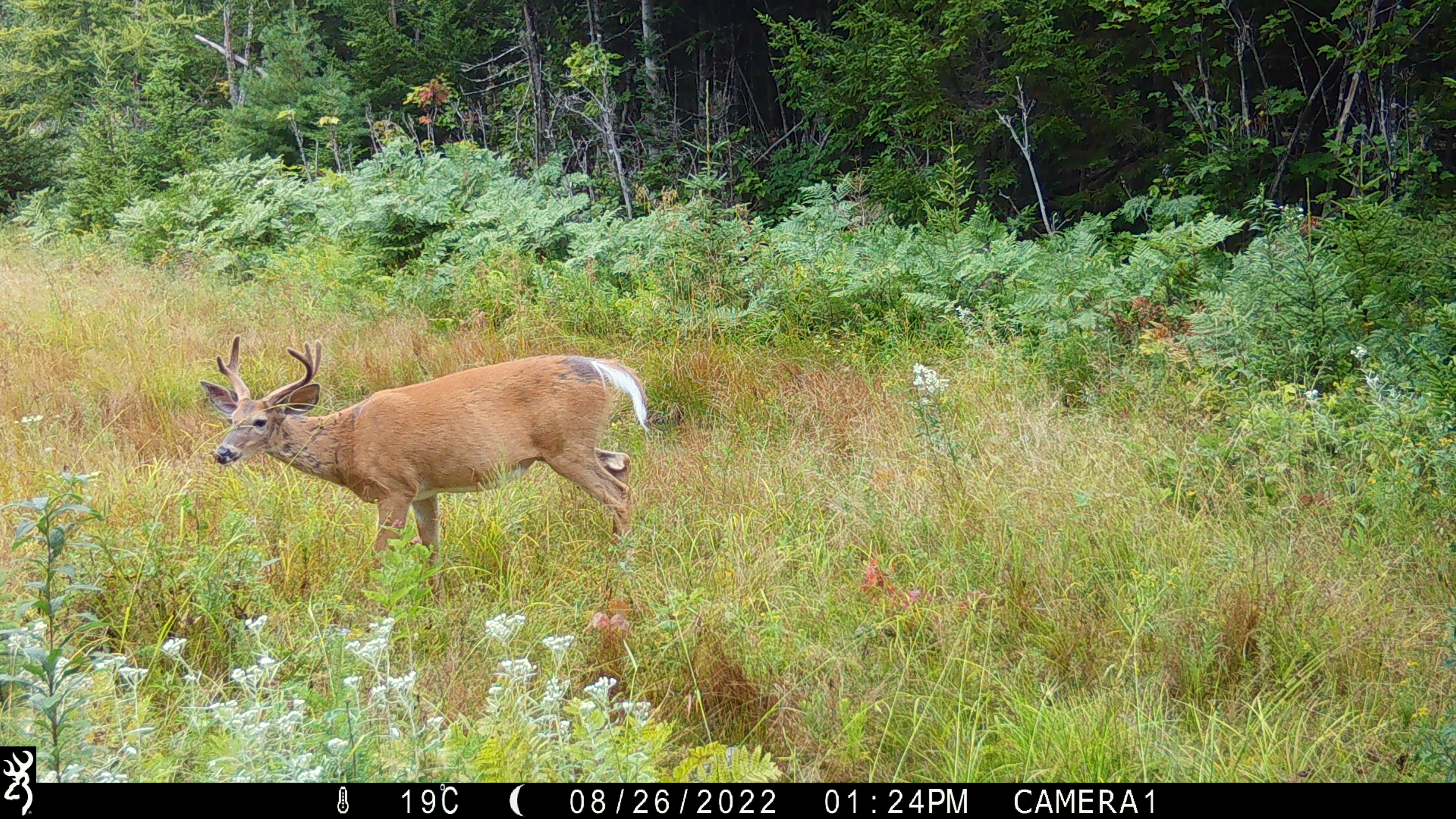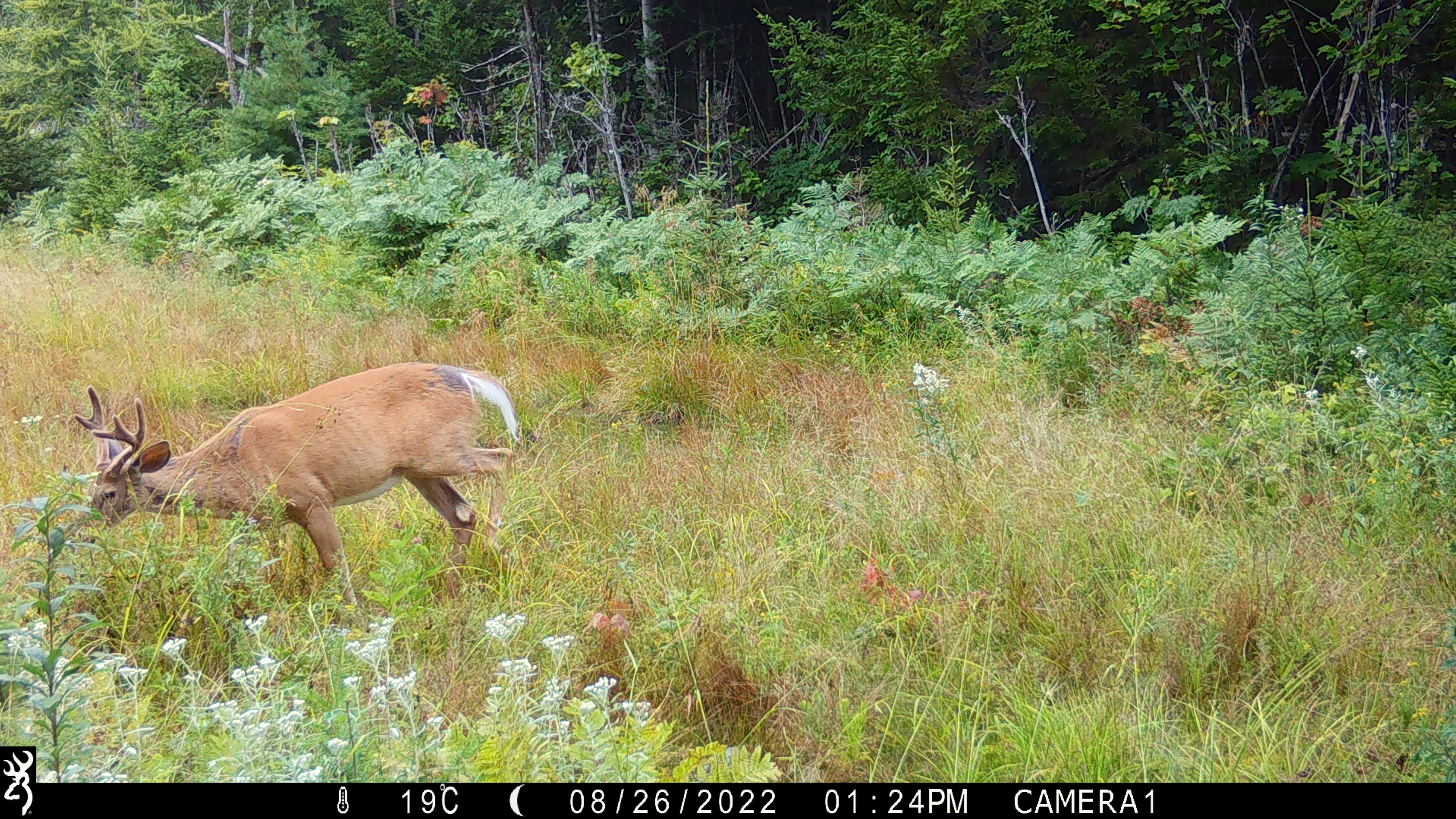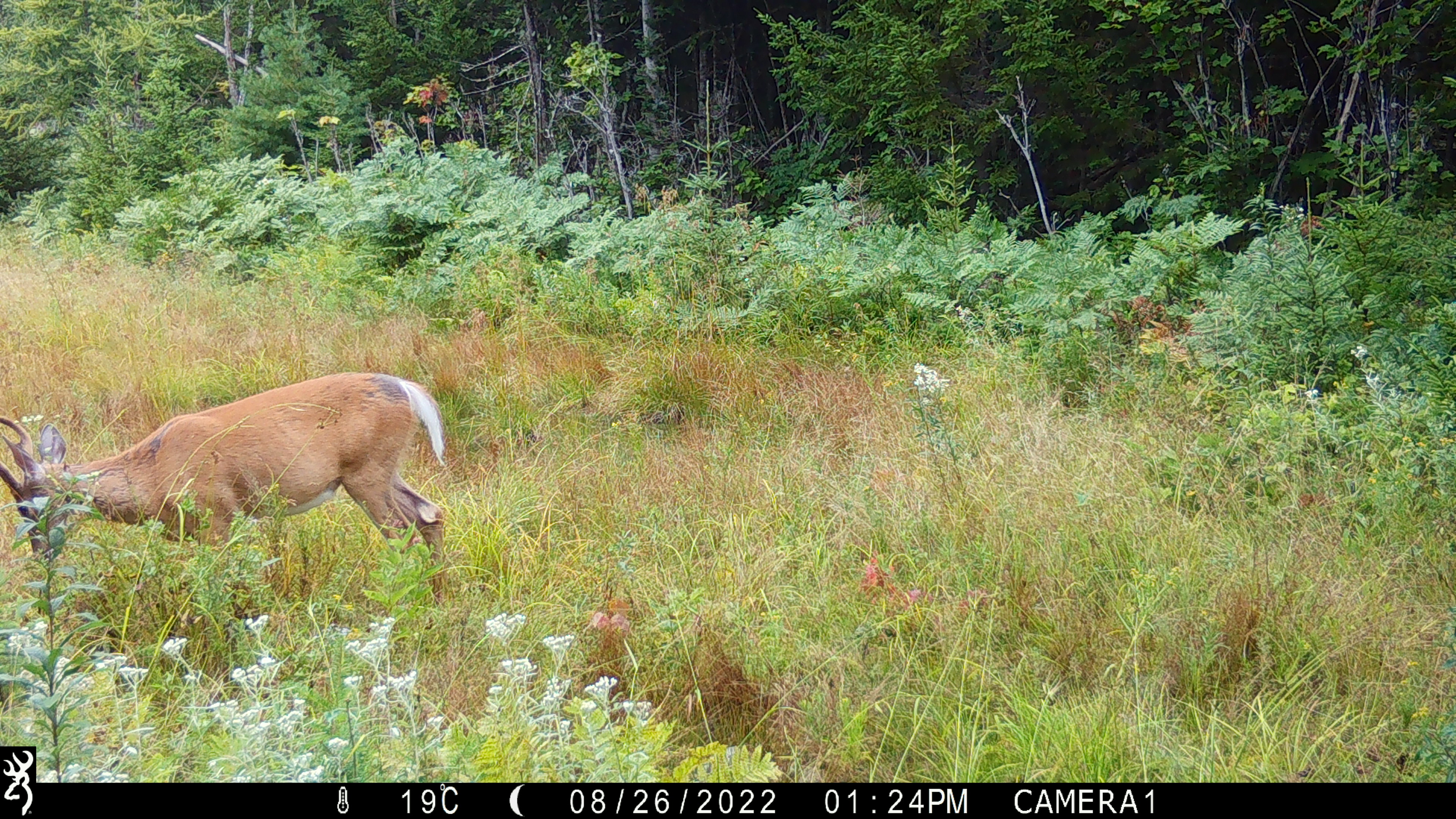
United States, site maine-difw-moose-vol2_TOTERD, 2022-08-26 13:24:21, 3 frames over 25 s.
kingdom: Animalia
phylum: Chordata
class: Mammalia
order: Artiodactyla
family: Cervidae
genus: Odocoileus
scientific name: Odocoileus virginianus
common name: white-tailed deer